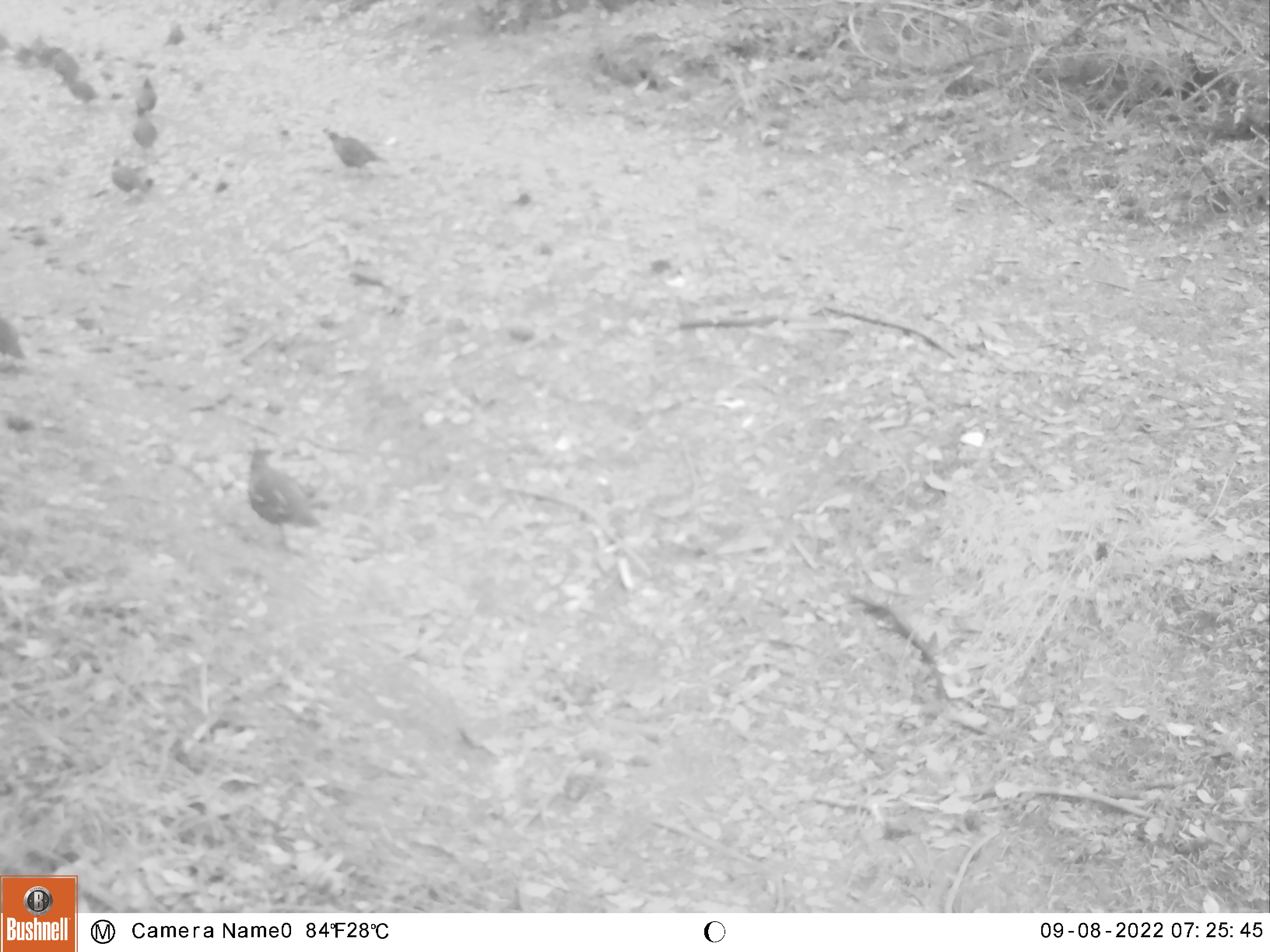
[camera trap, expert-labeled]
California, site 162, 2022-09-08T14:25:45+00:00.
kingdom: Animalia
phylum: Chordata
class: Aves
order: Galliformes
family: Odontophoridae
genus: Callipepla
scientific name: Callipepla californica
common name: california quail